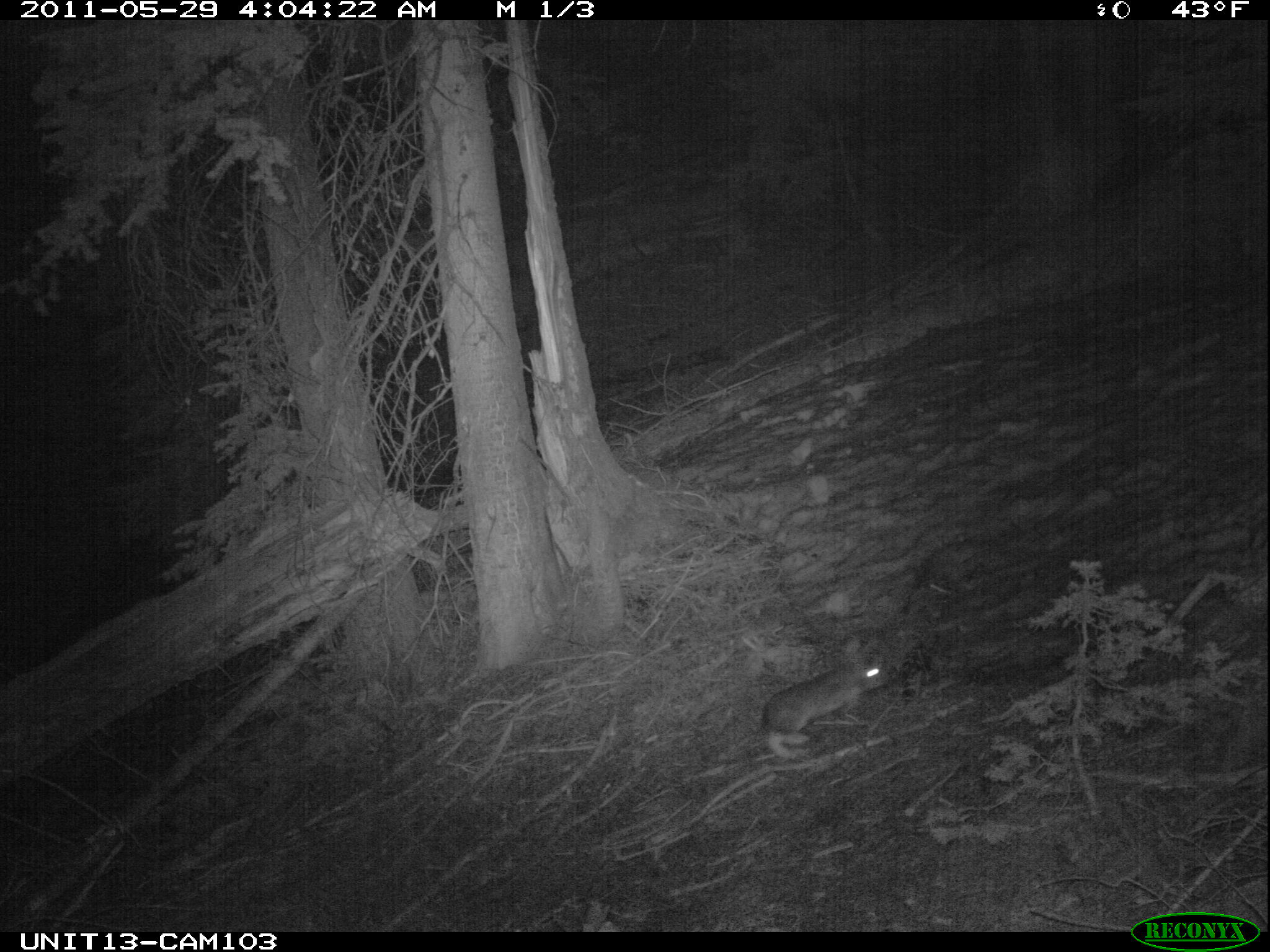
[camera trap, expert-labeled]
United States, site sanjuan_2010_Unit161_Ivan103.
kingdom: Animalia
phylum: Chordata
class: Mammalia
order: Lagomorpha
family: Leporidae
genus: Lepus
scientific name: Lepus americanus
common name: snowshoe hare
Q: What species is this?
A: Lepus americanus (snowshoe hare).